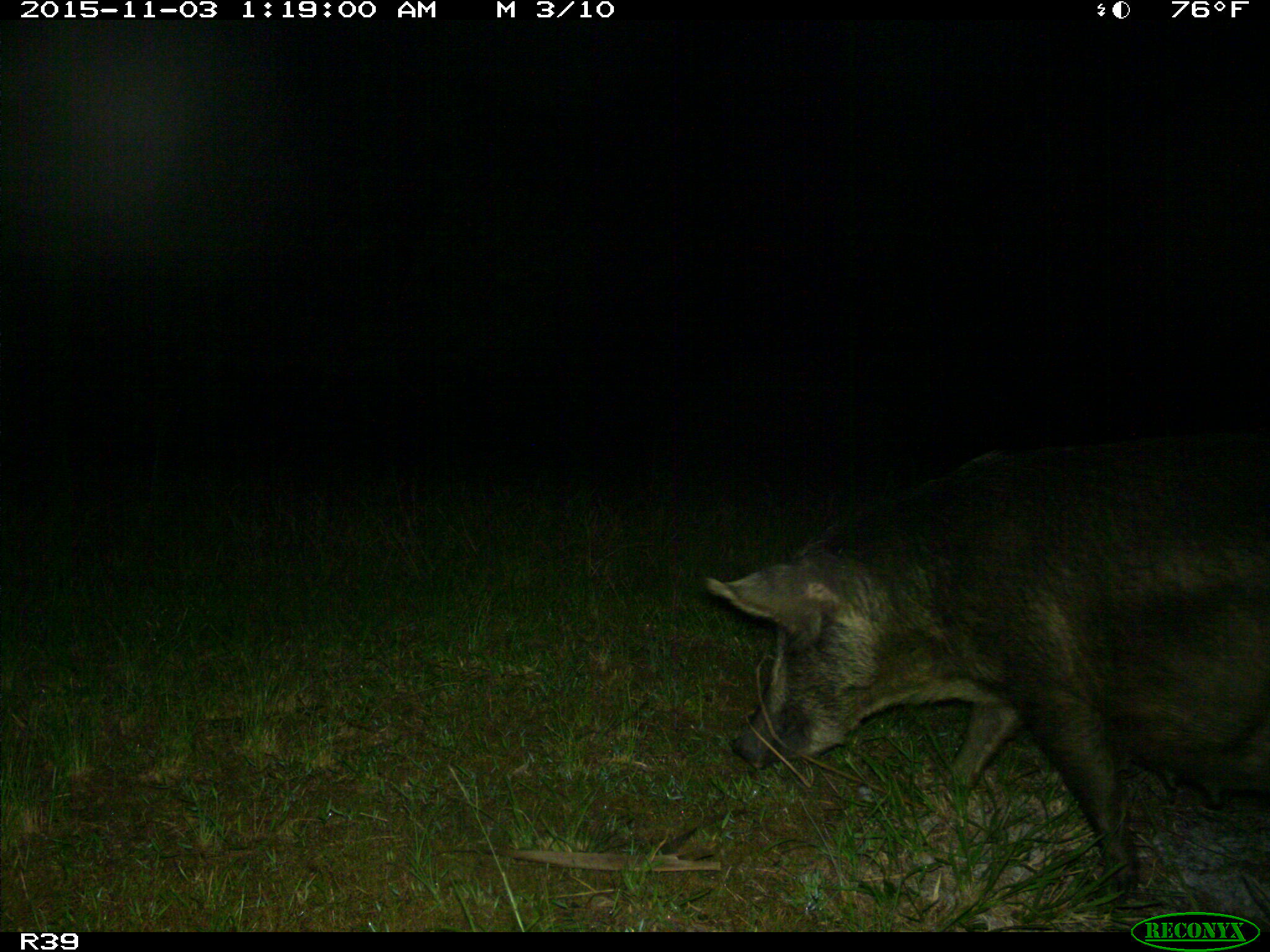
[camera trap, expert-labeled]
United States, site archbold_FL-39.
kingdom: Animalia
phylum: Chordata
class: Mammalia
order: Artiodactyla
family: Suidae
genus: Sus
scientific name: Sus scrofa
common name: wild boar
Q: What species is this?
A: Sus scrofa (wild boar).